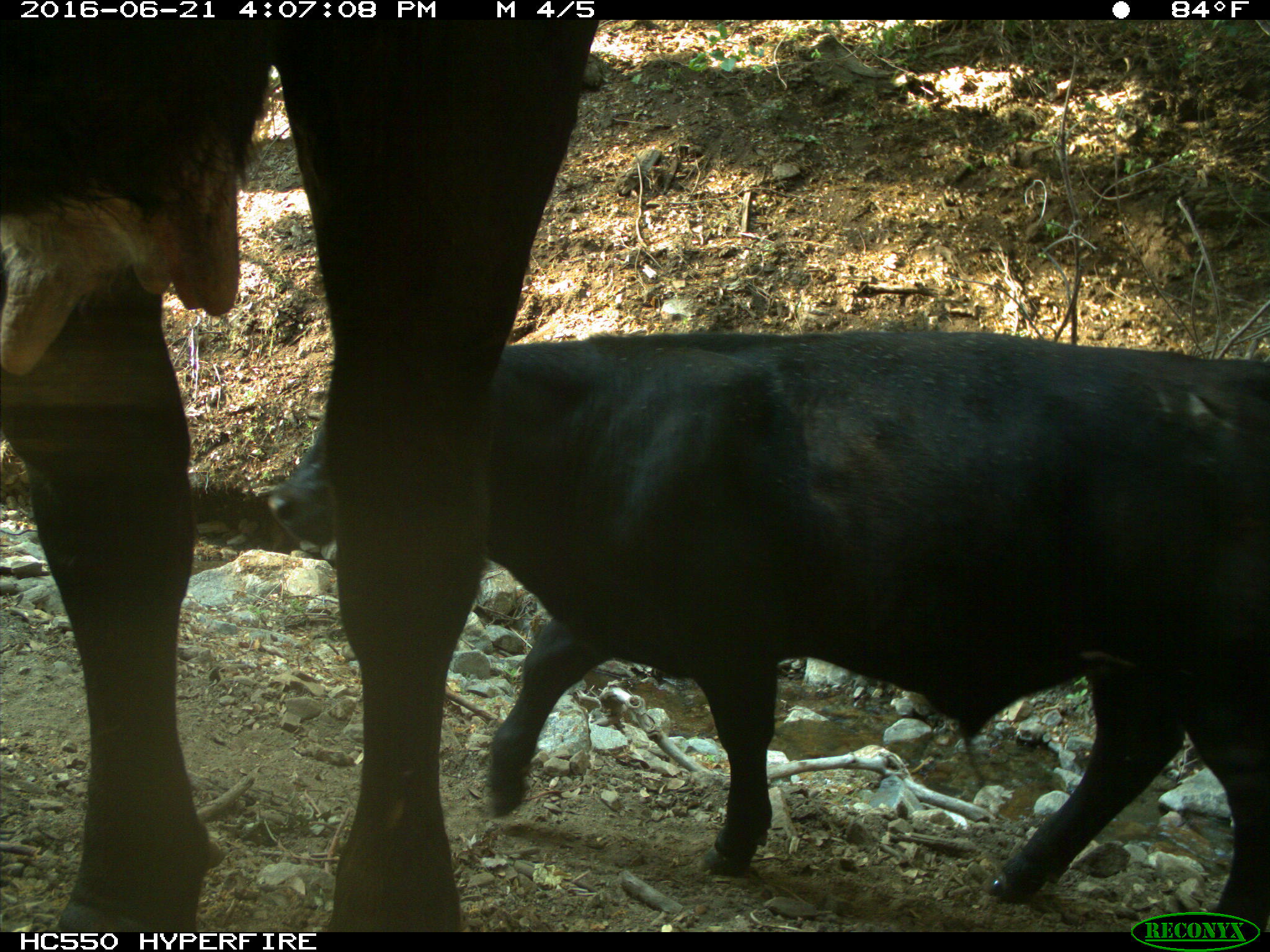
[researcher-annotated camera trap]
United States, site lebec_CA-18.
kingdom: Animalia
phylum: Chordata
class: Mammalia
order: Artiodactyla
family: Bovidae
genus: Bos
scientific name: Bos taurus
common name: domestic cow